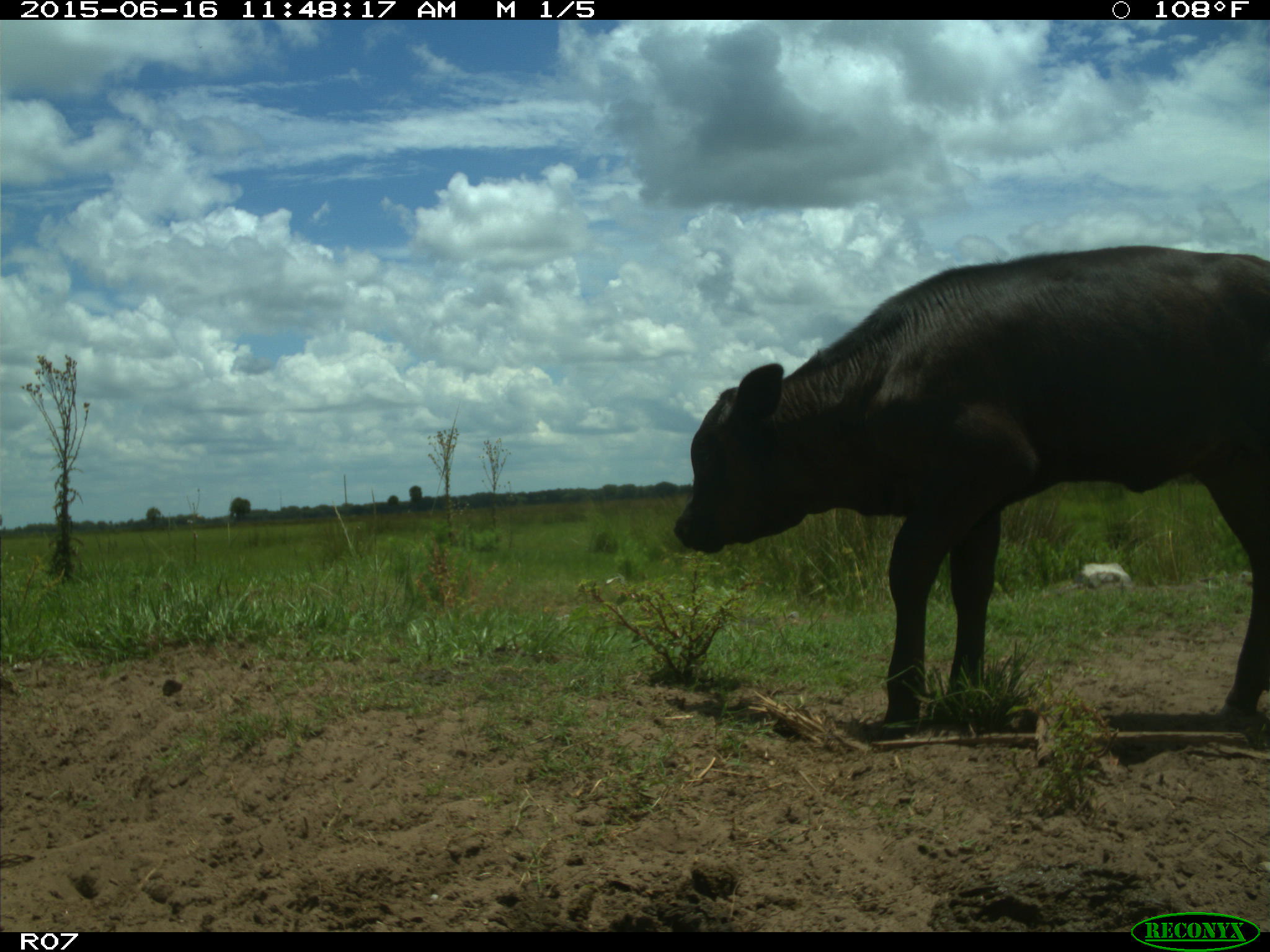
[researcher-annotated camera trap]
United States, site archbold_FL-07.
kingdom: Animalia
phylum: Chordata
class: Mammalia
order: Artiodactyla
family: Bovidae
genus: Bos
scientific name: Bos taurus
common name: domestic cow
Bos taurus (domestic cow).